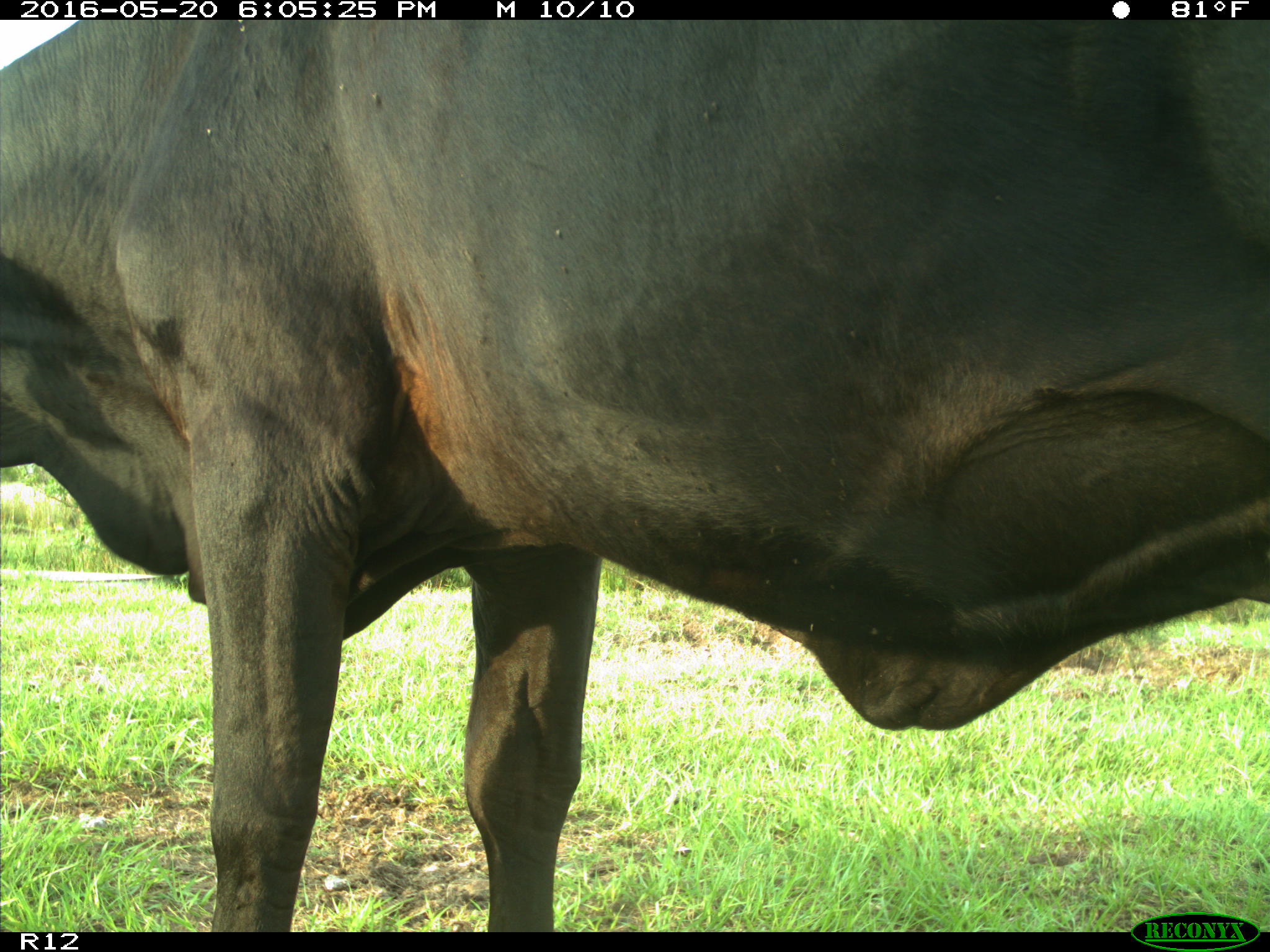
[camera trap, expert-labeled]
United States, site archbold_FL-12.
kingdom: Animalia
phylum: Chordata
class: Mammalia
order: Artiodactyla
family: Bovidae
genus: Bos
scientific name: Bos taurus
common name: domestic cow